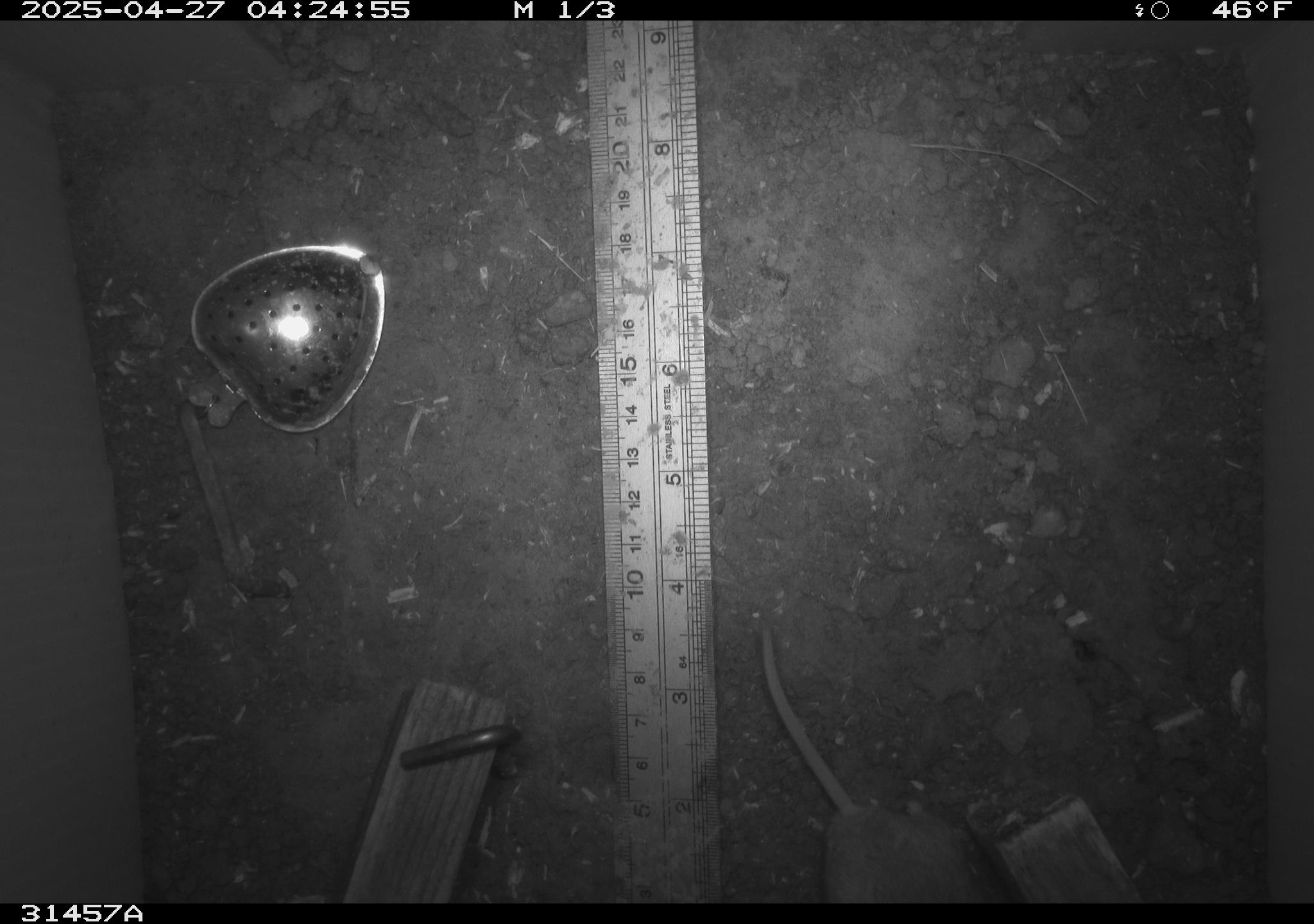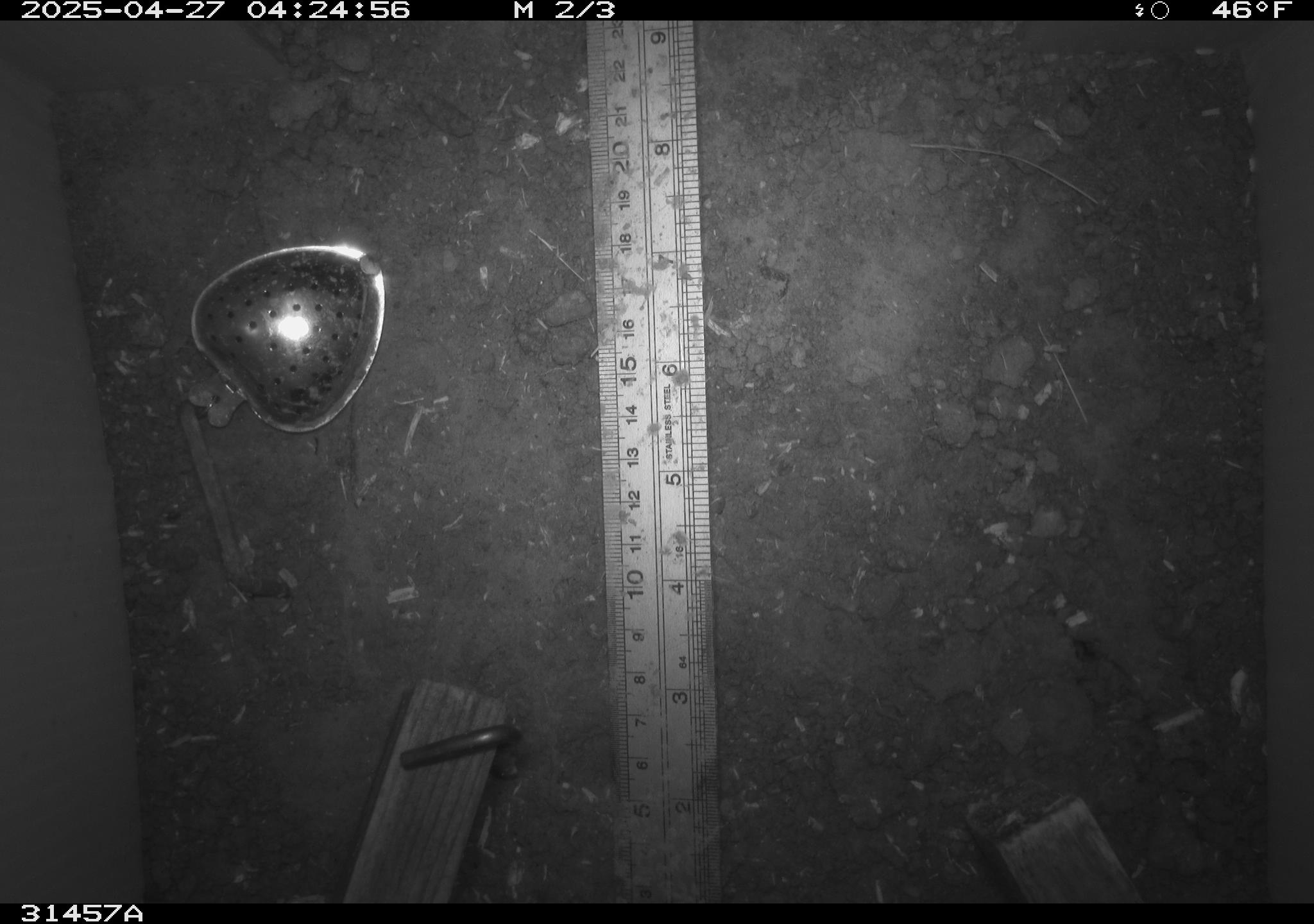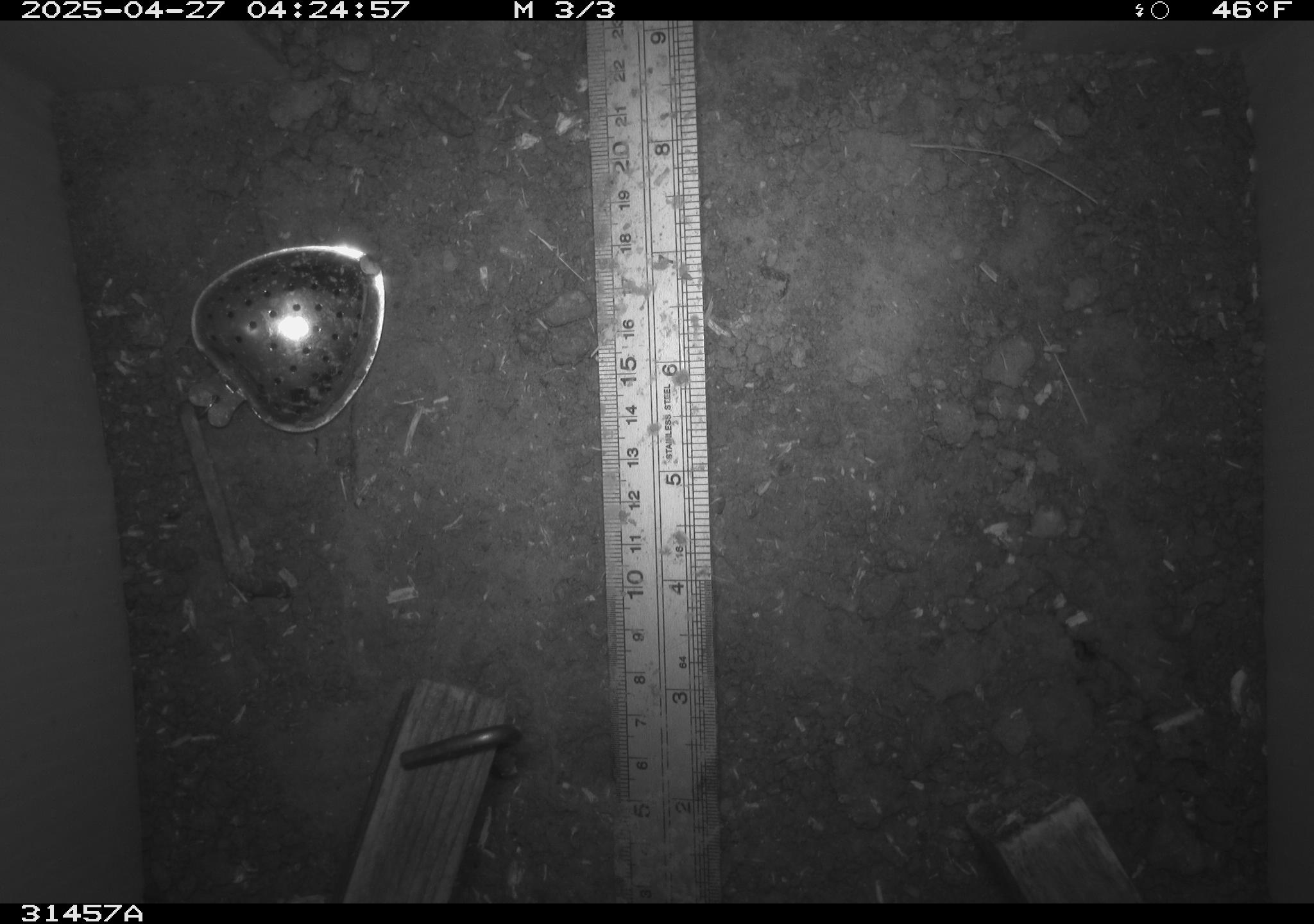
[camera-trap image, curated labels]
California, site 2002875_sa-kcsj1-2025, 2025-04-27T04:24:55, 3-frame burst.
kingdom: Animalia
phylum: Chordata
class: Mammalia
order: Rodentia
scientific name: Rodentia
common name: rodent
Rodent (Rodentia).